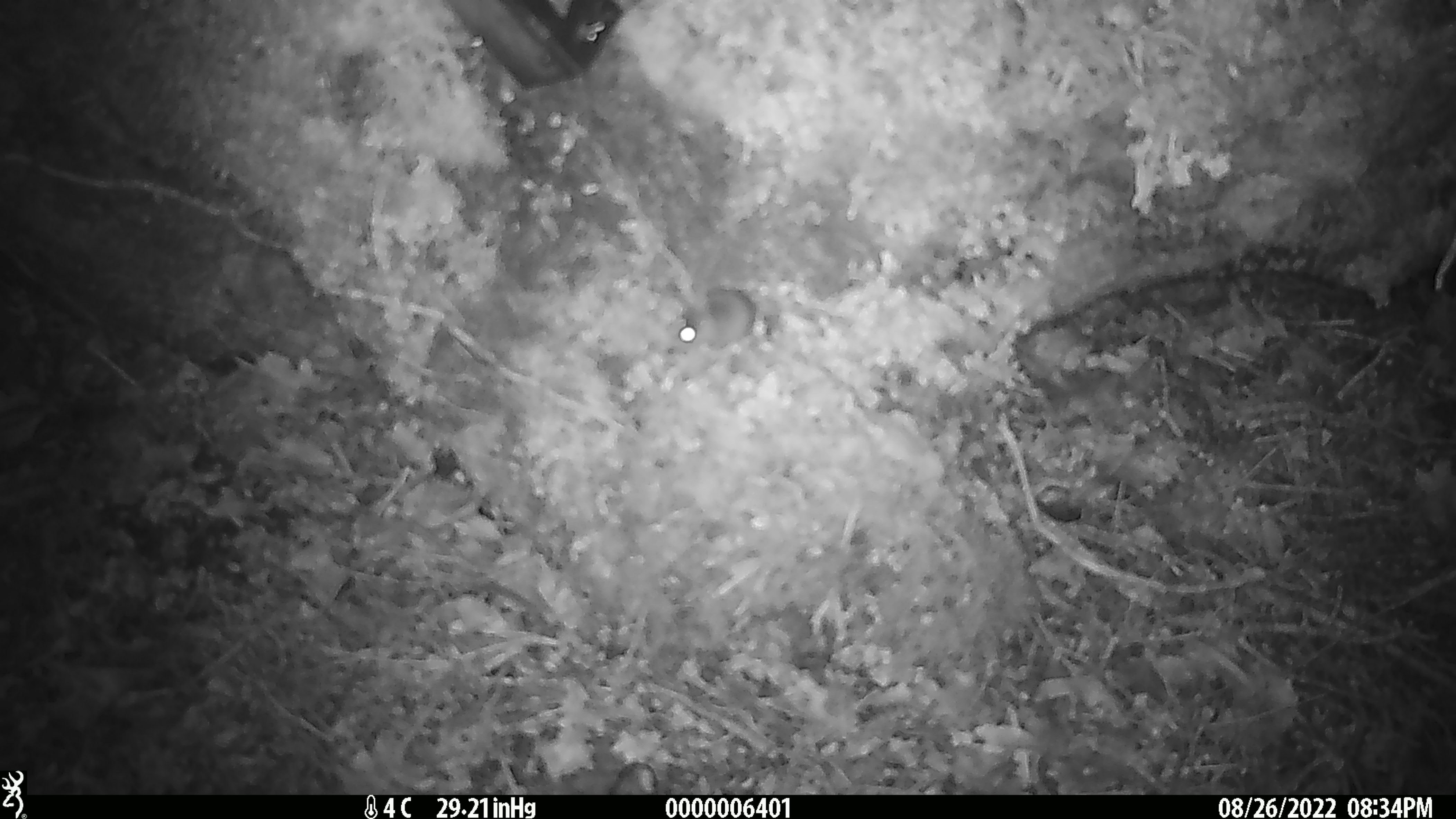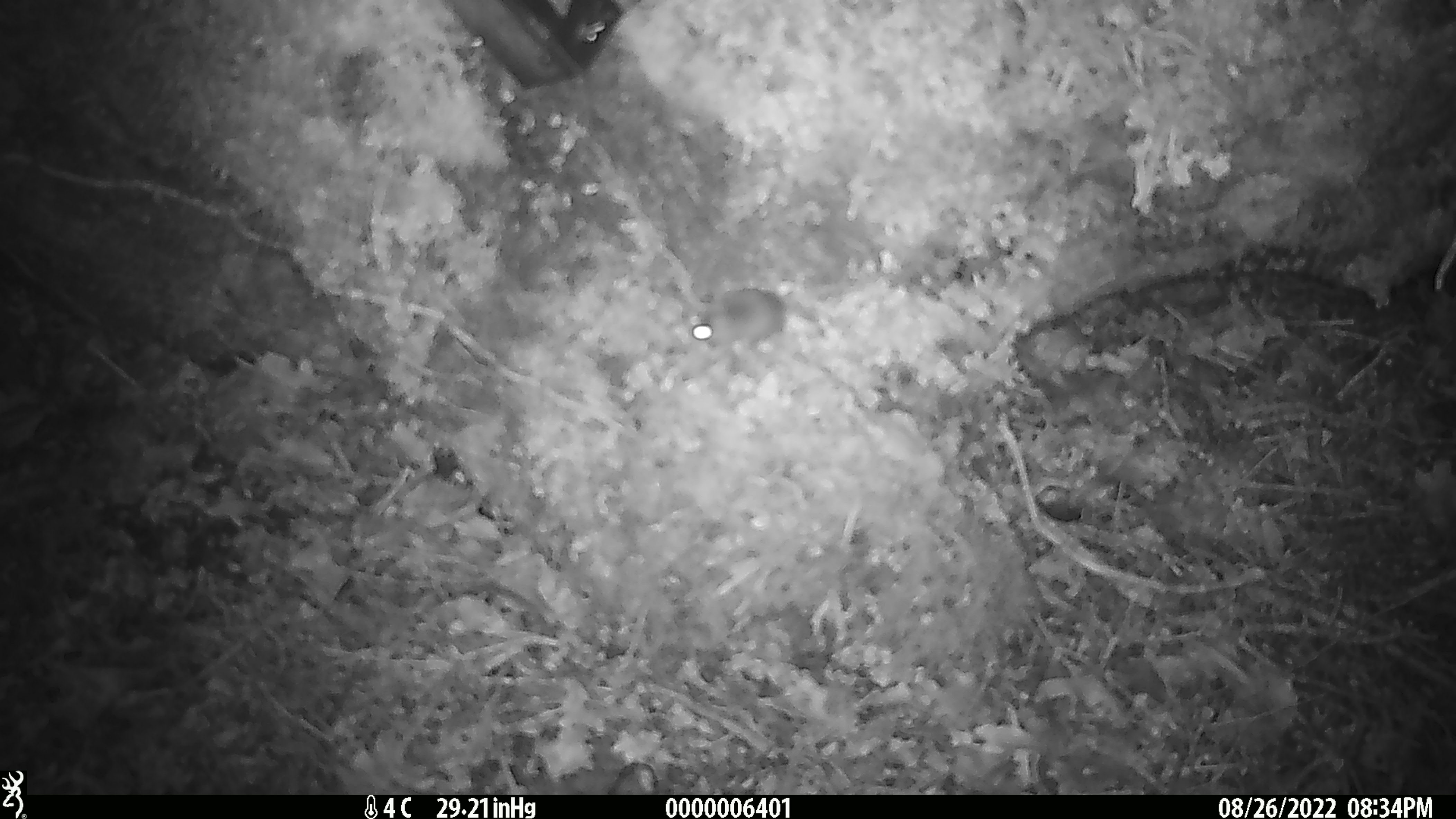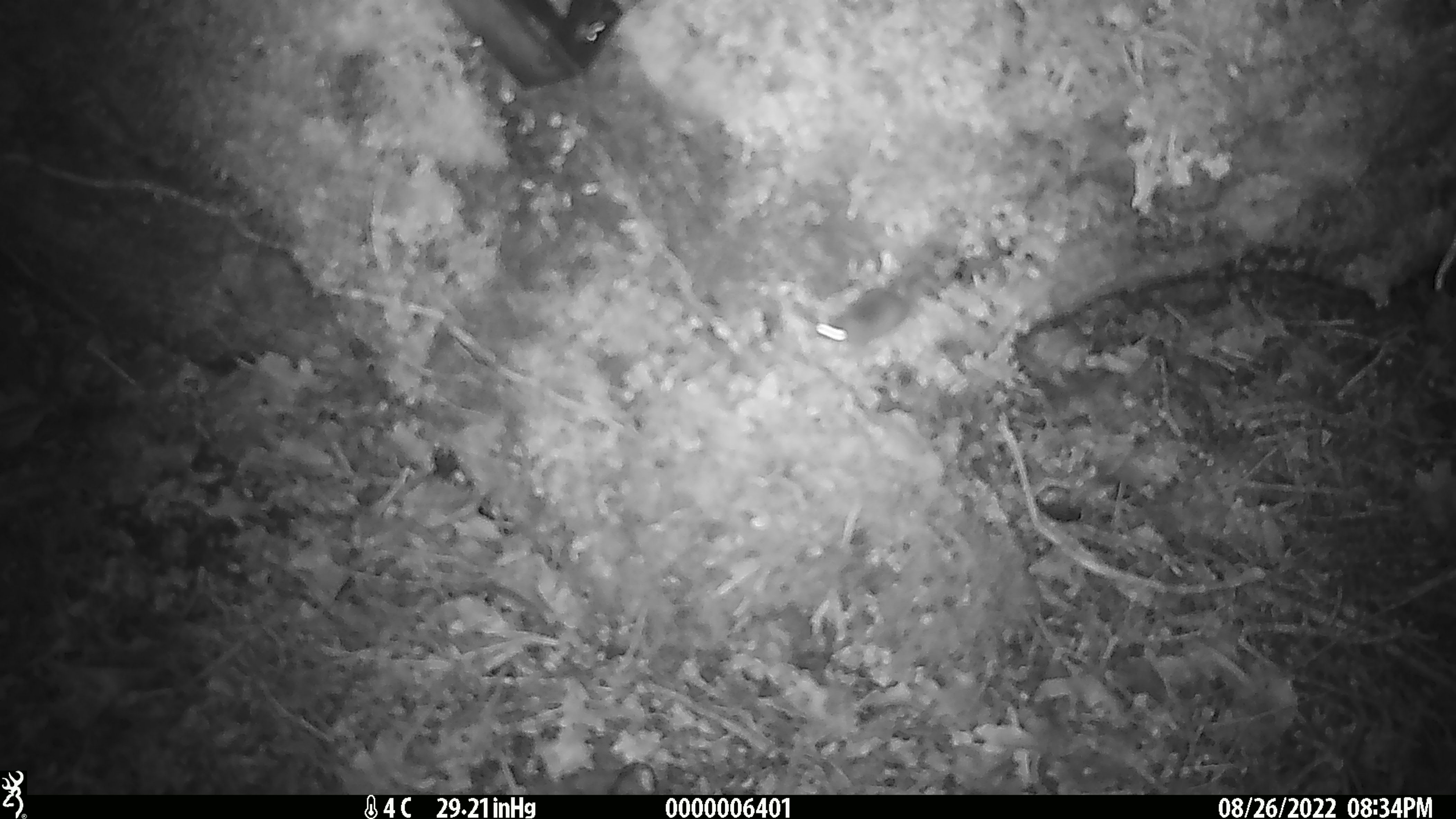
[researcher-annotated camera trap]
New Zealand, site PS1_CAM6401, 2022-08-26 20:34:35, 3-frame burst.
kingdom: Animalia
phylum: Chordata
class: Mammalia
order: Rodentia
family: Muridae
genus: Mus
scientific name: Mus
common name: mouse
Mouse (Mus).